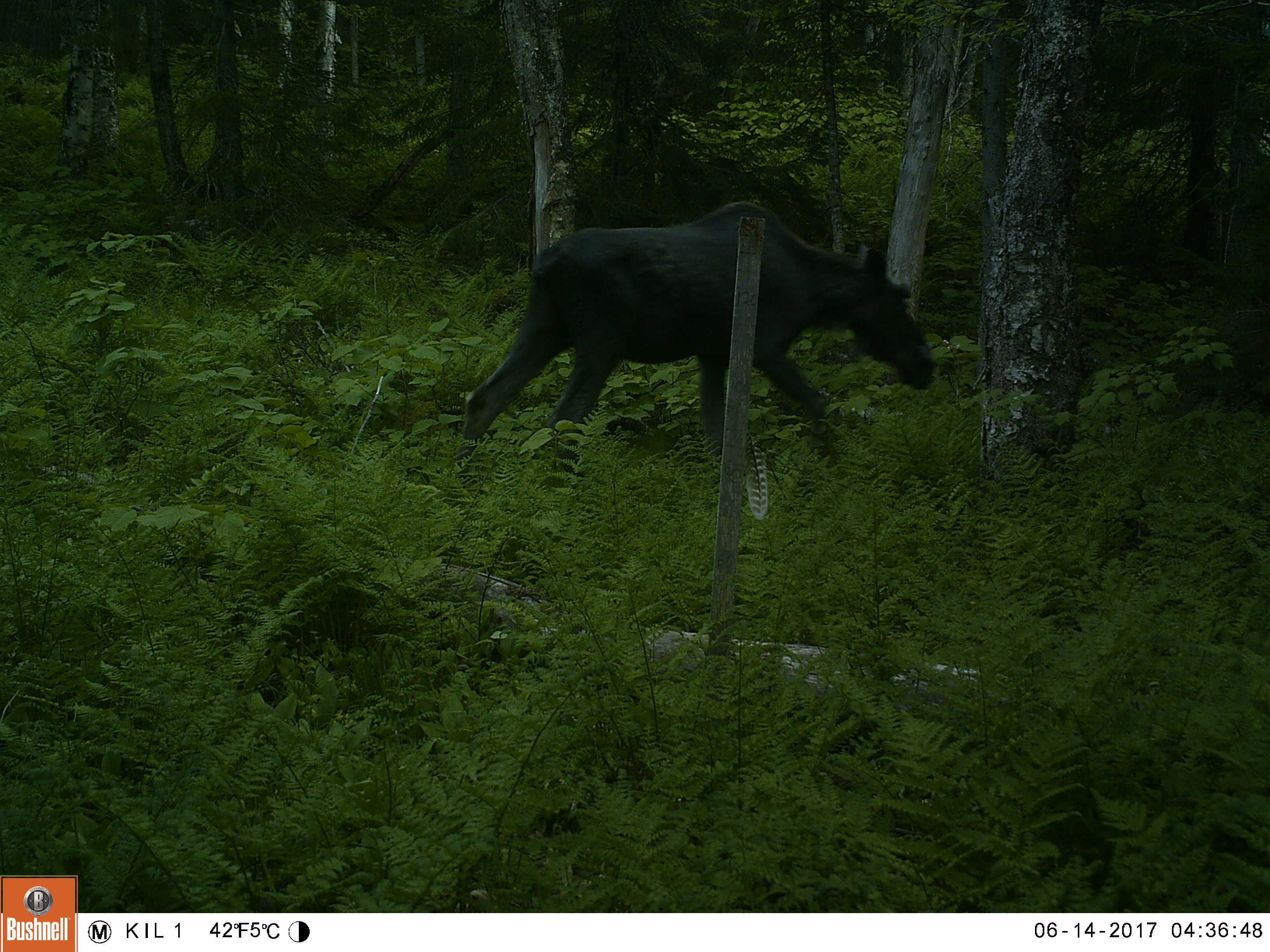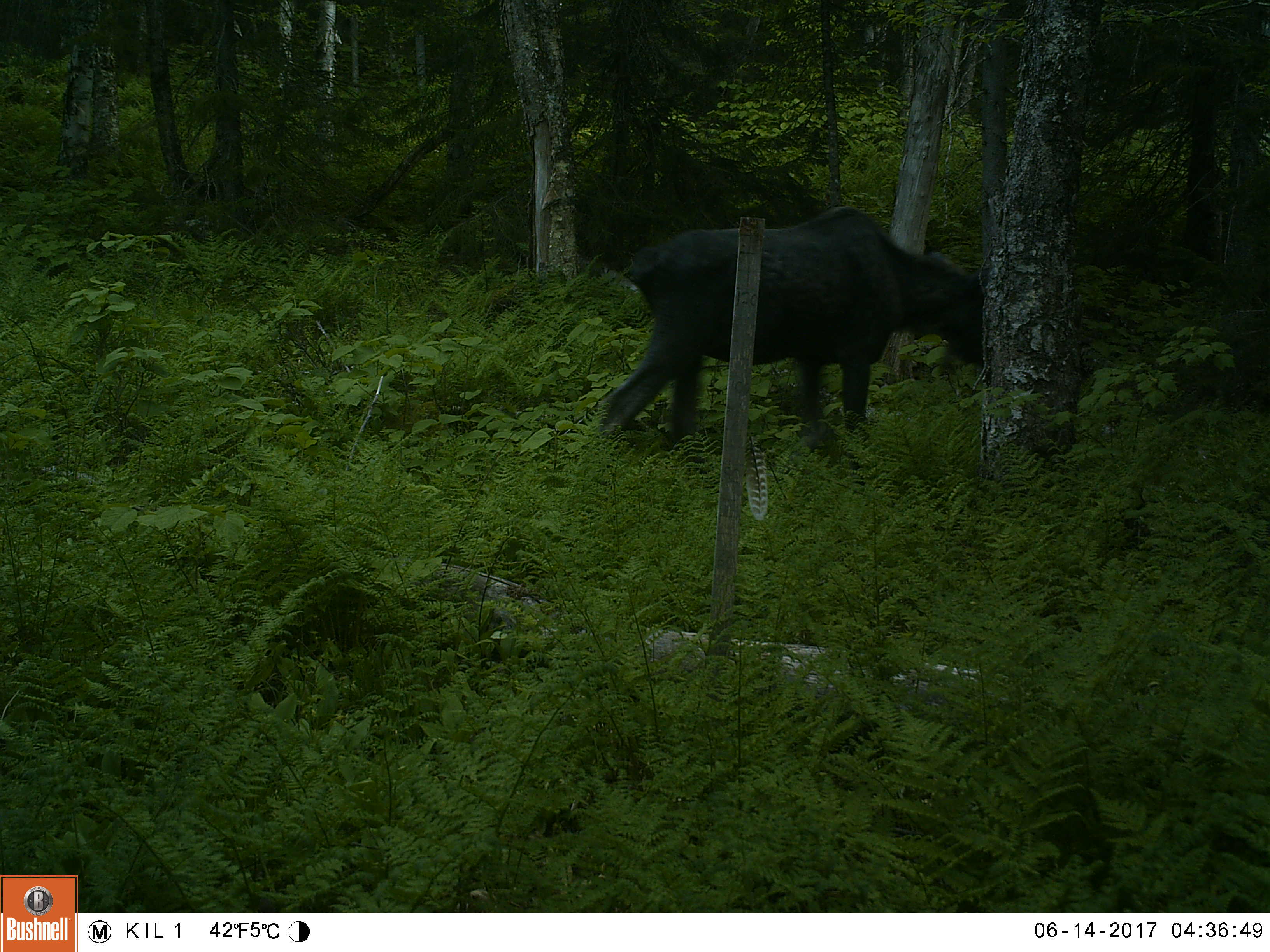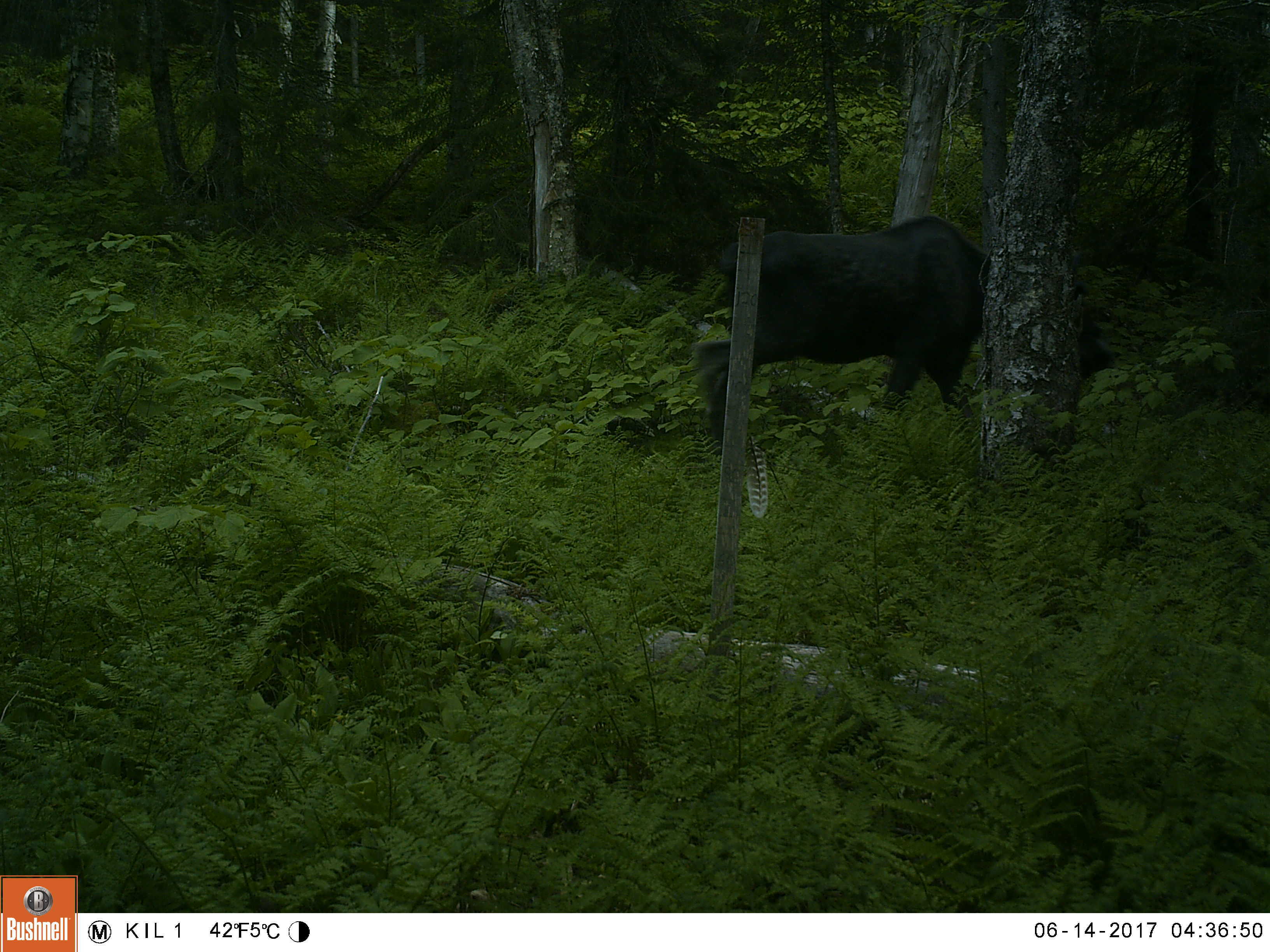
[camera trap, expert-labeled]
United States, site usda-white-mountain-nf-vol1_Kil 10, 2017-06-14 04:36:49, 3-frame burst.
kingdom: Animalia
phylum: Chordata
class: Mammalia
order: Artiodactyla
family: Cervidae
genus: Alces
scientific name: Alces alces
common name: moose